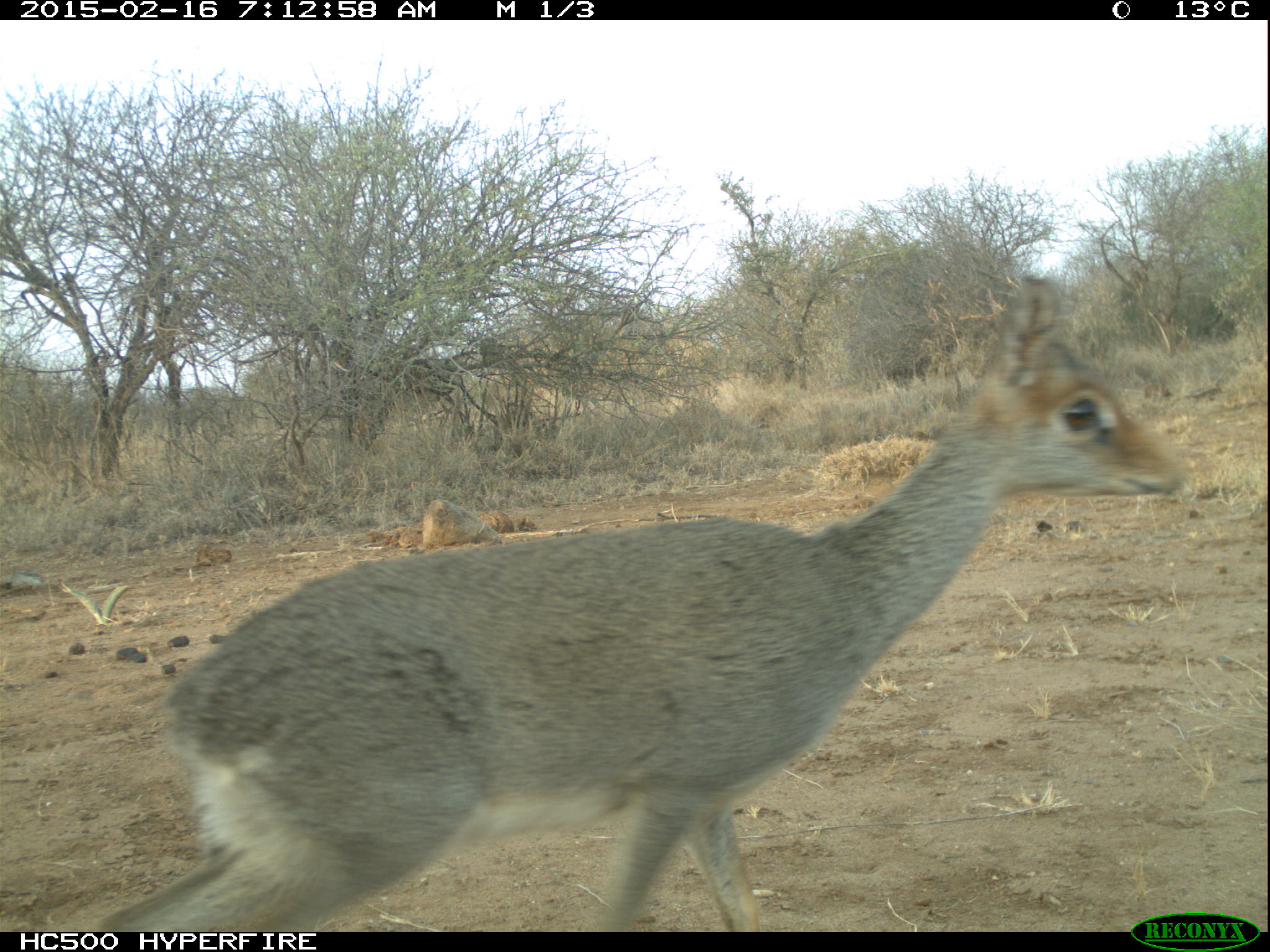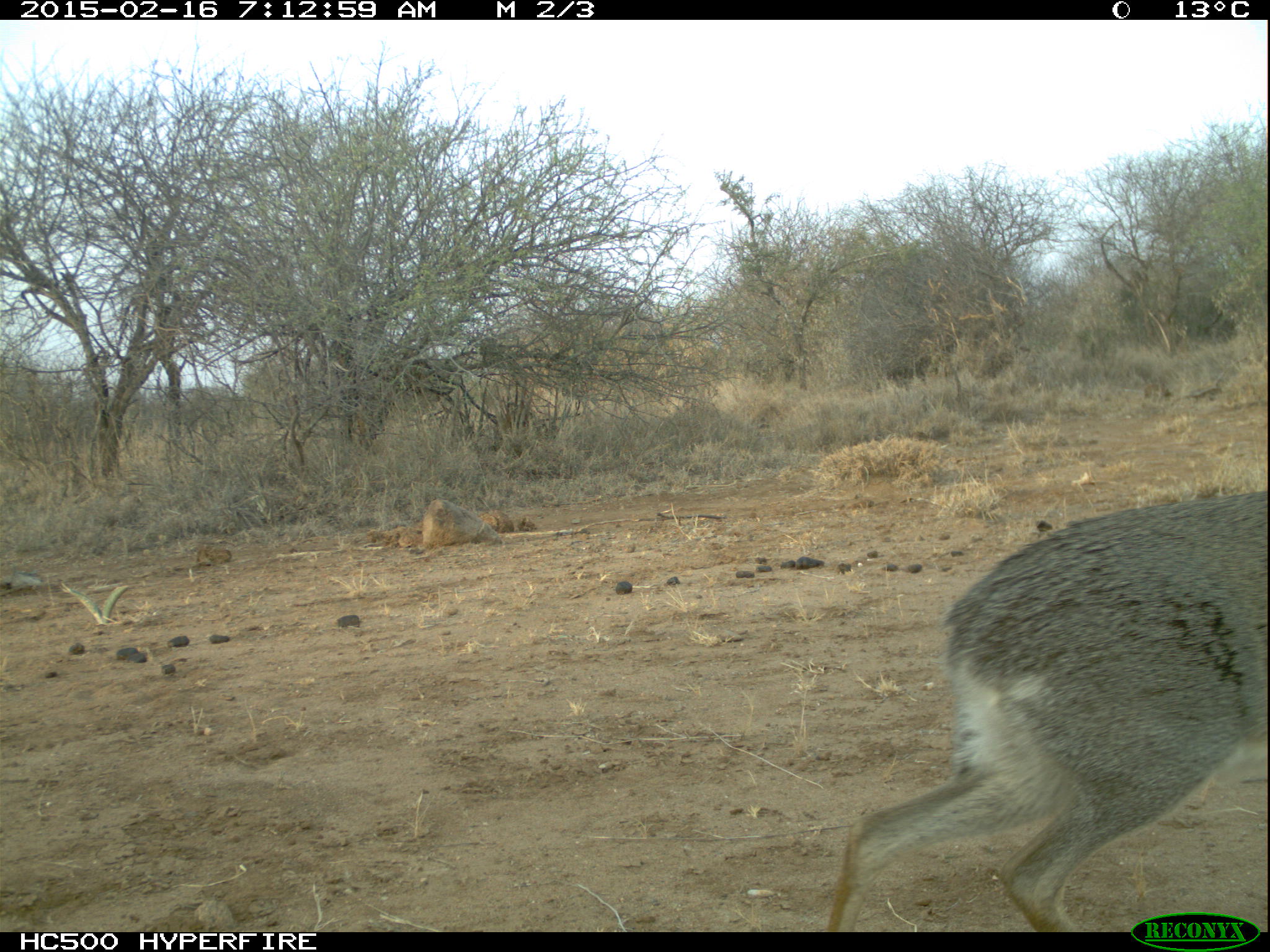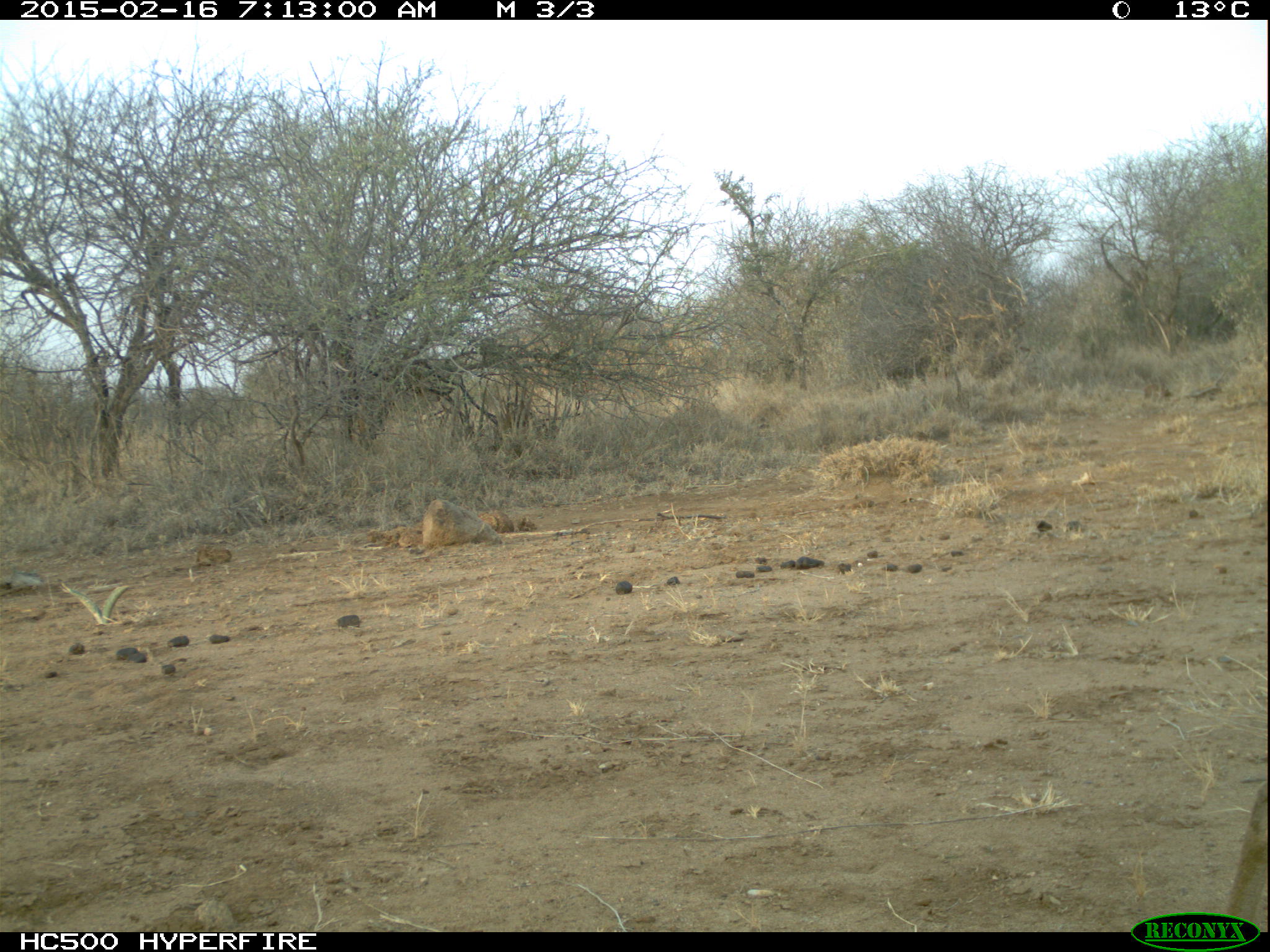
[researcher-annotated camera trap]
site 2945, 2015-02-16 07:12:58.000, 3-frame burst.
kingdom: Animalia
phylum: Chordata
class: Mammalia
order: Artiodactyla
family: Bovidae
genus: Madoqua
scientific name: Madoqua guentheri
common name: günther's dik-dik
Madoqua guentheri (günther's dik-dik), count 1.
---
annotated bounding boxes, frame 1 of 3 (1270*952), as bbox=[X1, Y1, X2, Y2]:
madoqua guentheri: bbox=[97, 271, 1192, 931]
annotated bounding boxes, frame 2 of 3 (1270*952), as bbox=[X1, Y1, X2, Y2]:
madoqua guentheri: bbox=[828, 481, 1270, 928]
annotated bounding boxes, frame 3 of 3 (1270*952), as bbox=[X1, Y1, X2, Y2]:
madoqua guentheri: bbox=[1224, 787, 1270, 929]